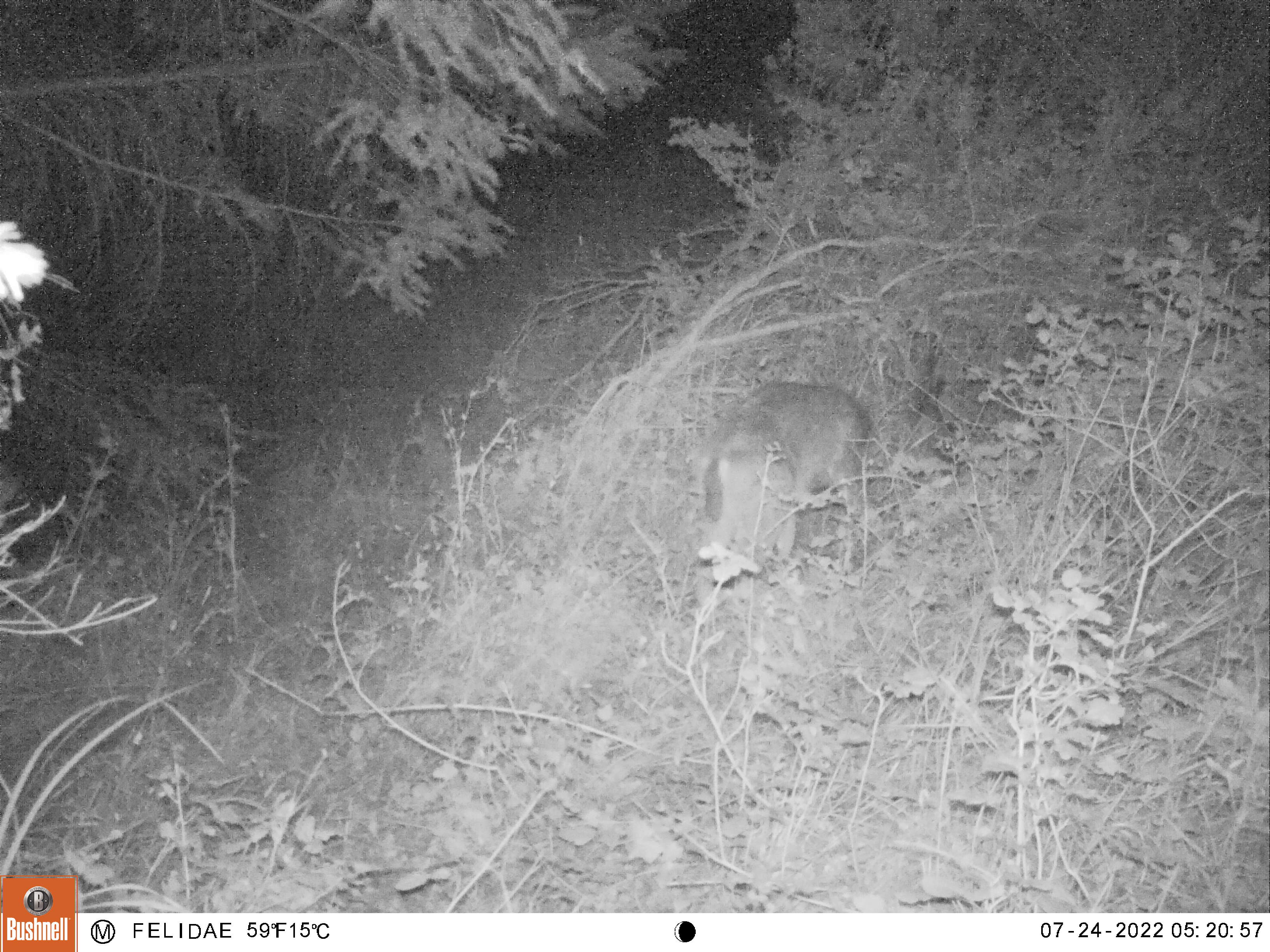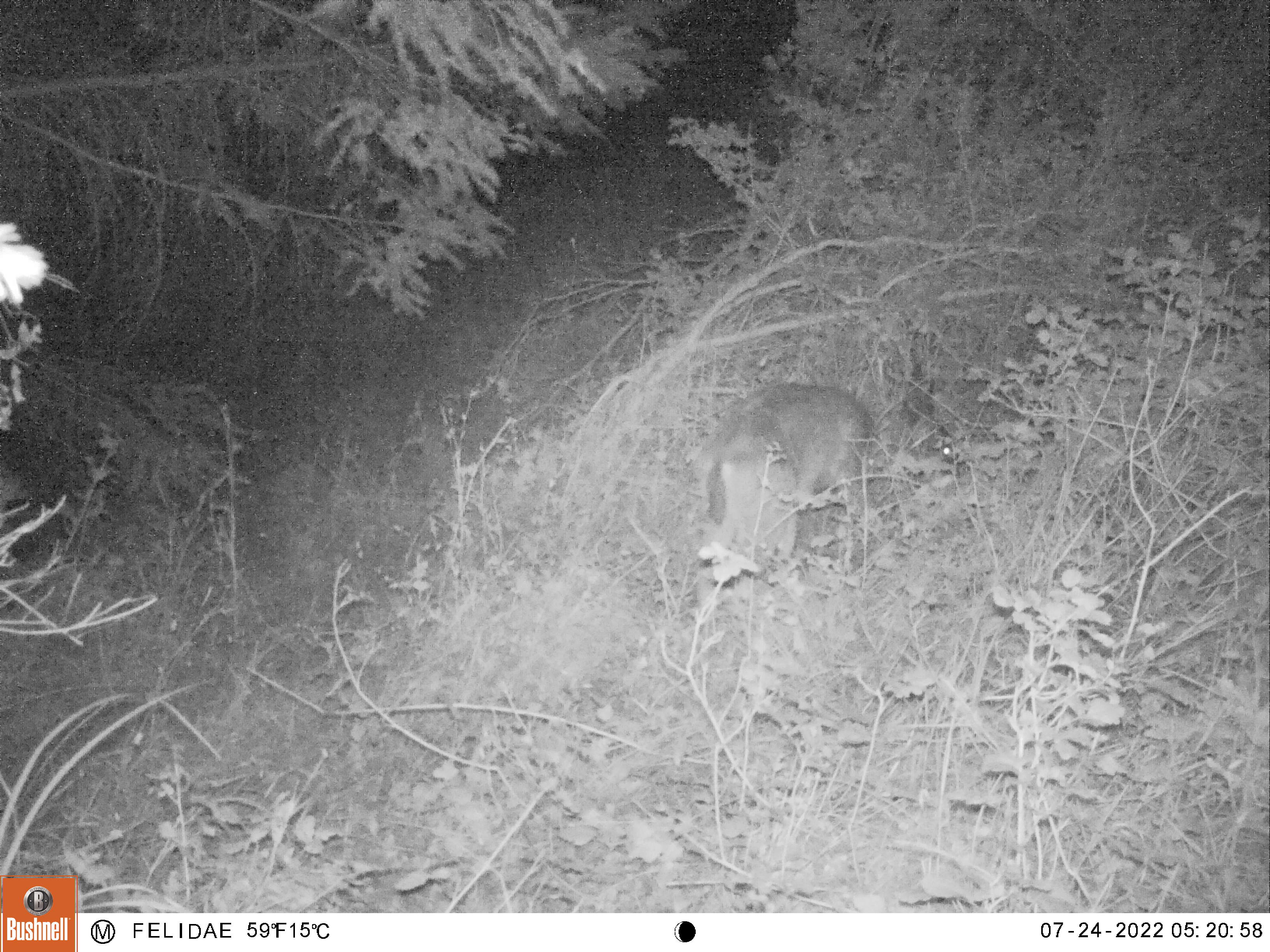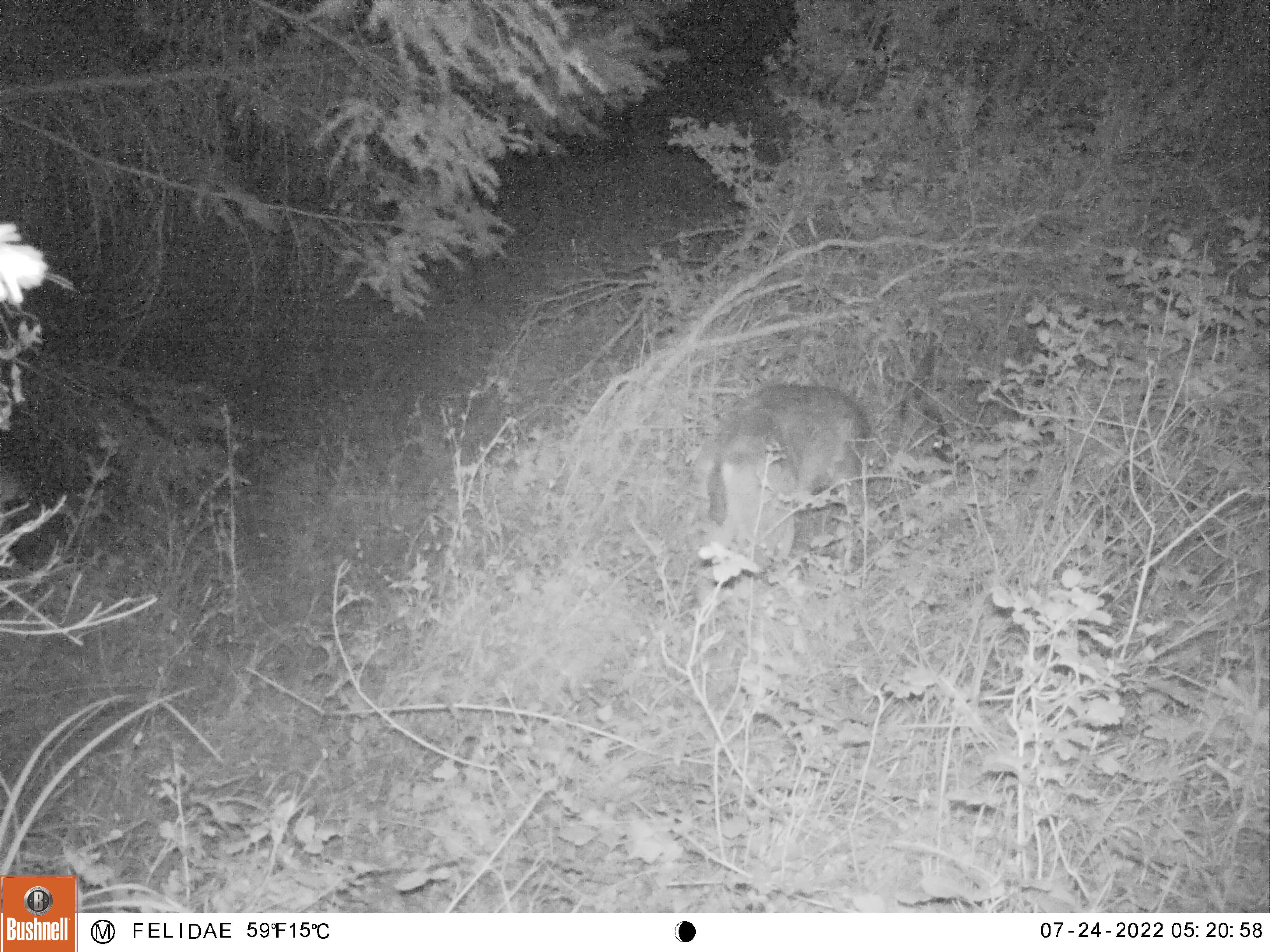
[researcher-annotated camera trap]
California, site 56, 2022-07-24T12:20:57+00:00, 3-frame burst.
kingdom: Animalia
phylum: Chordata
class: Mammalia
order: Artiodactyla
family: Cervidae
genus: Odocoileus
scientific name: Odocoileus hemionus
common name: mule deer